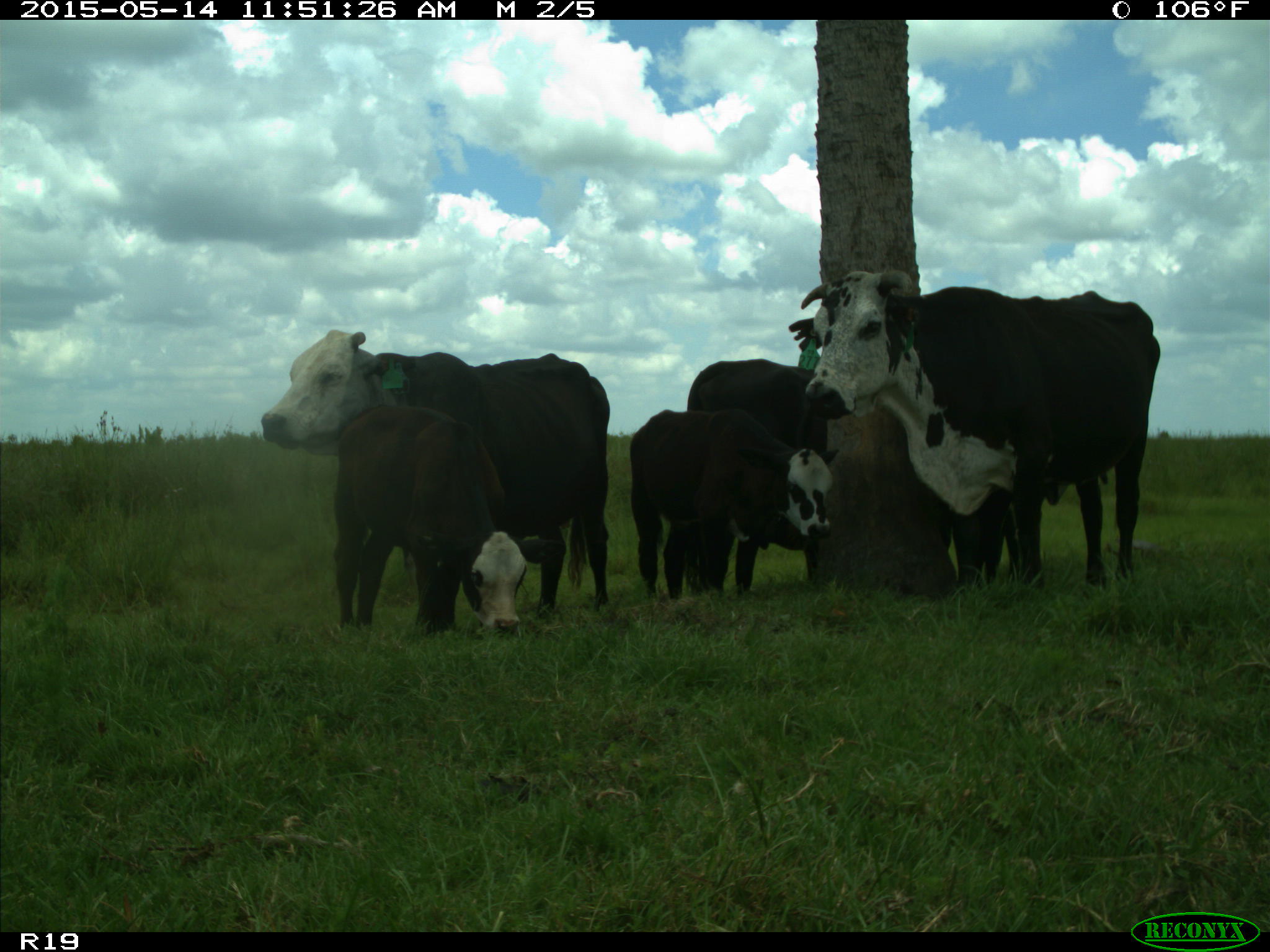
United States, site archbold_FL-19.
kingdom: Animalia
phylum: Chordata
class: Mammalia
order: Artiodactyla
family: Bovidae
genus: Bos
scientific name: Bos taurus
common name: domestic cow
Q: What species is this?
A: Bos taurus (domestic cow).